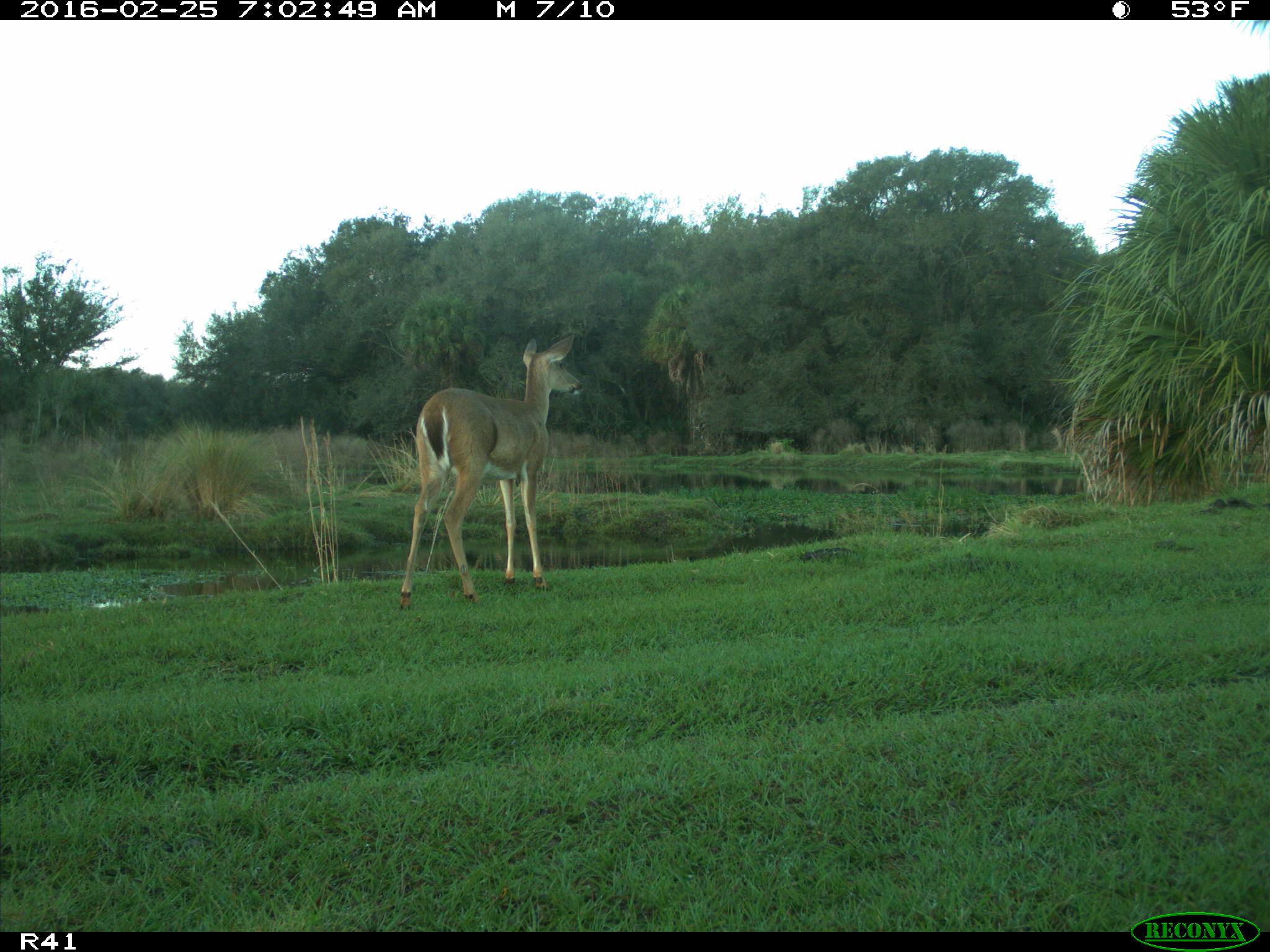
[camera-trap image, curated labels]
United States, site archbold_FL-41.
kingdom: Animalia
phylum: Chordata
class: Mammalia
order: Artiodactyla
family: Cervidae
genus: Odocoileus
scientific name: Odocoileus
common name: deer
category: unidentified deer